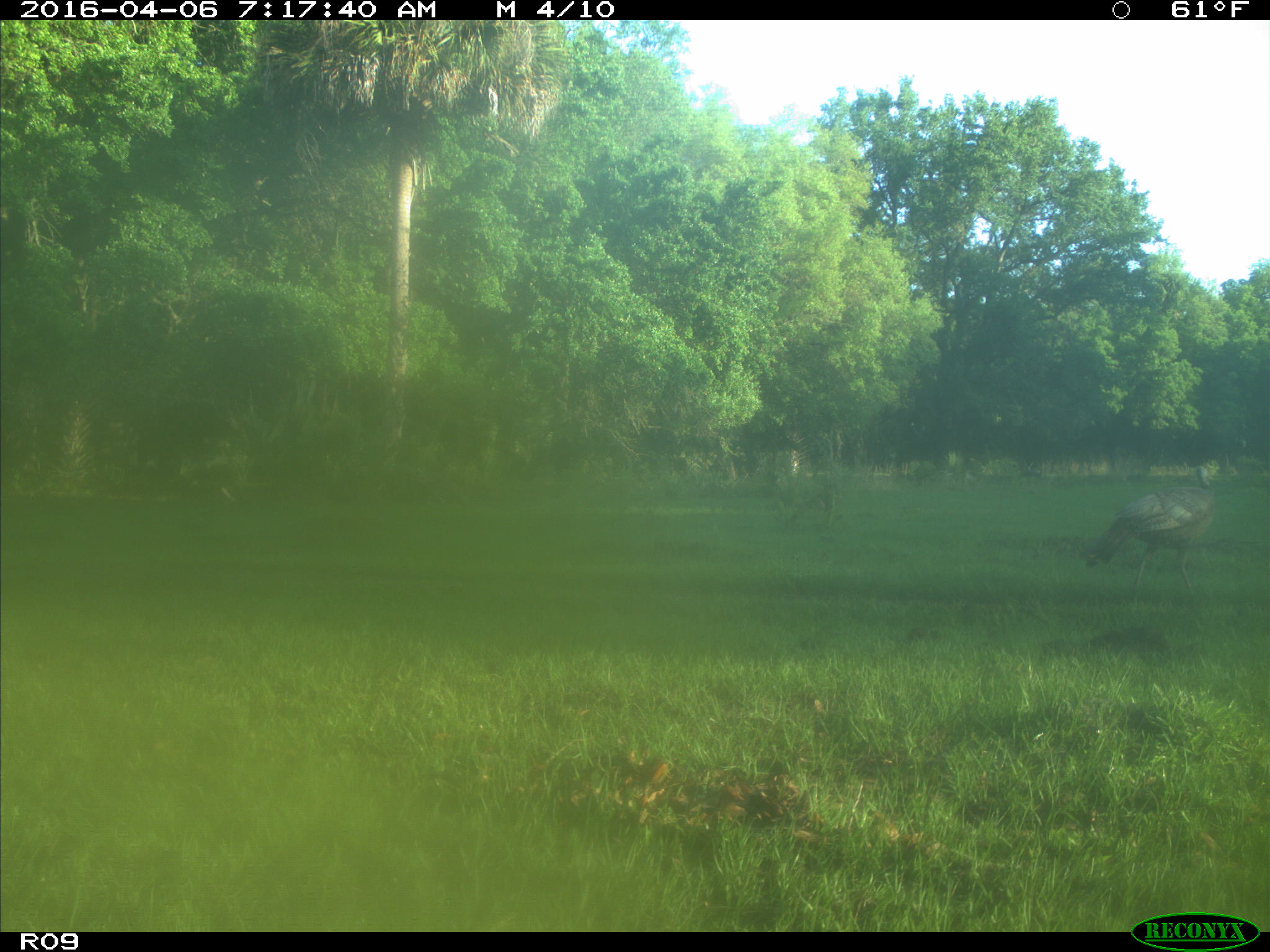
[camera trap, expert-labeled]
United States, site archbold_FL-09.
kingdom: Animalia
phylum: Chordata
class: Aves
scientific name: Aves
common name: birds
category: unidentified bird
Unidentified bird (birds) (Aves).